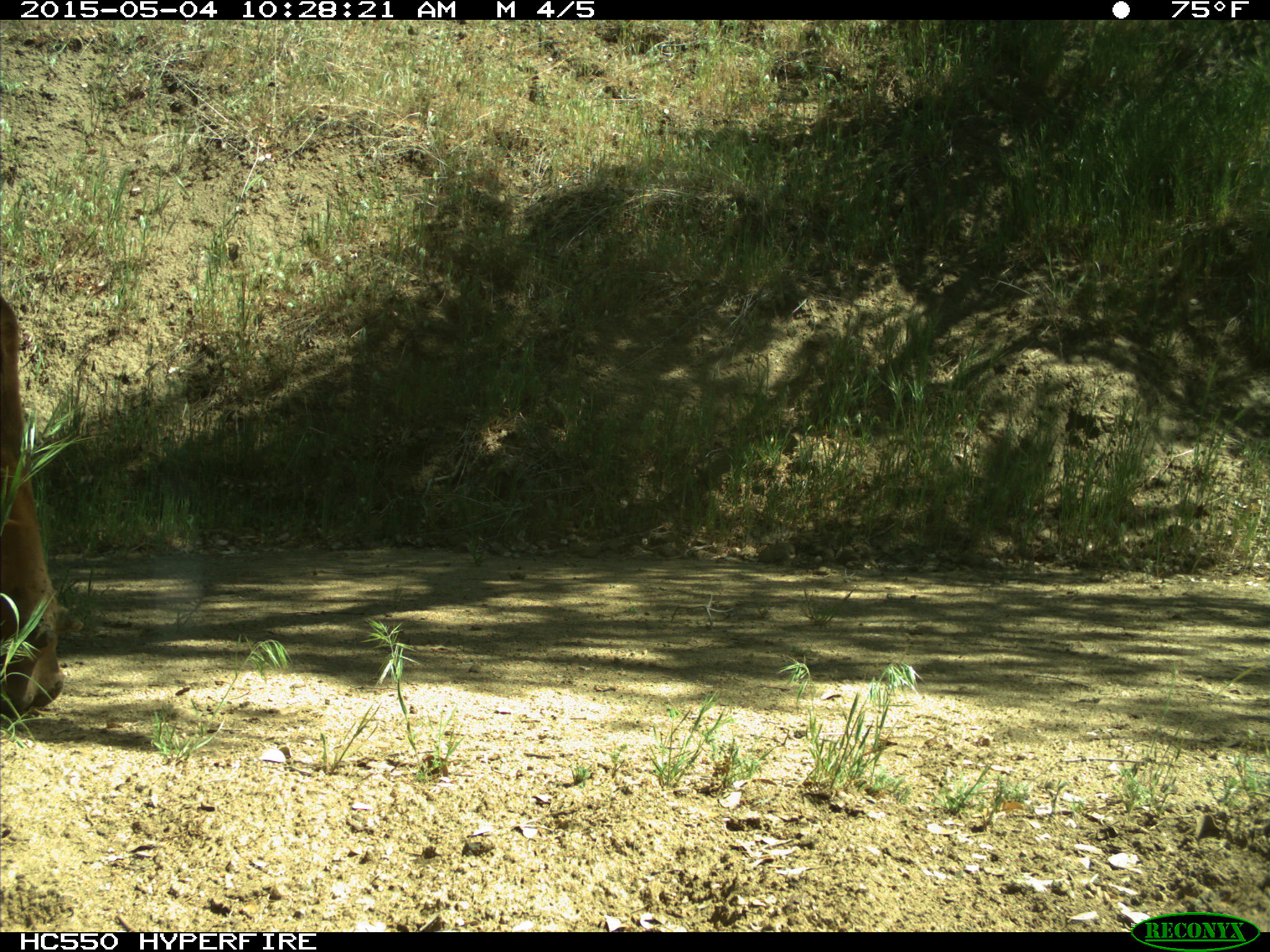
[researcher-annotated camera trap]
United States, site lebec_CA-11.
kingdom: Animalia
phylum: Chordata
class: Mammalia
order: Artiodactyla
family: Bovidae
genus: Bos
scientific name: Bos taurus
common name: domestic cow